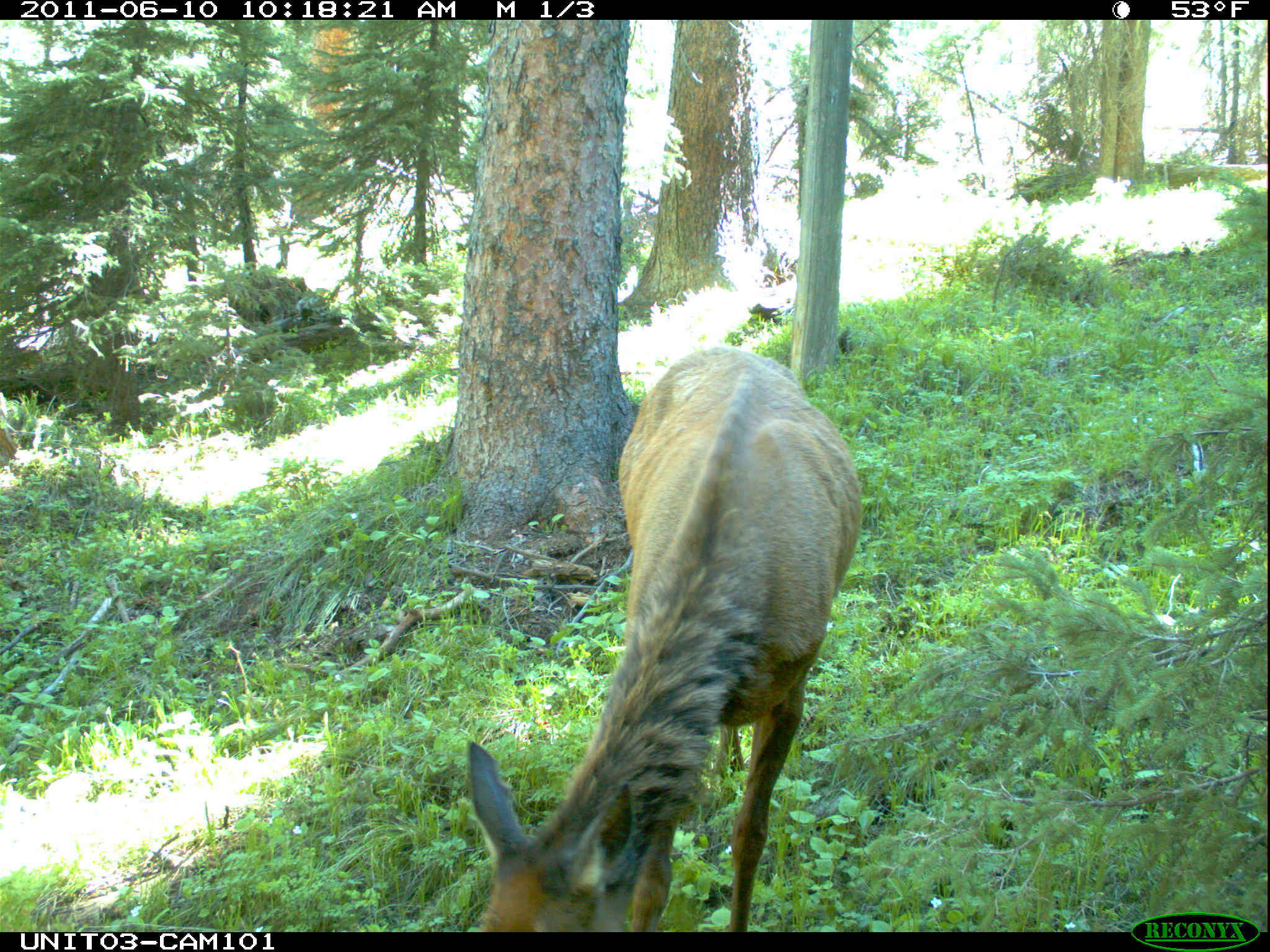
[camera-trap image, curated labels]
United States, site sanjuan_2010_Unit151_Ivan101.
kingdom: Animalia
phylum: Chordata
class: Mammalia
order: Artiodactyla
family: Cervidae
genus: Cervus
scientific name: Cervus elaphus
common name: red deer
Cervus elaphus (red deer).